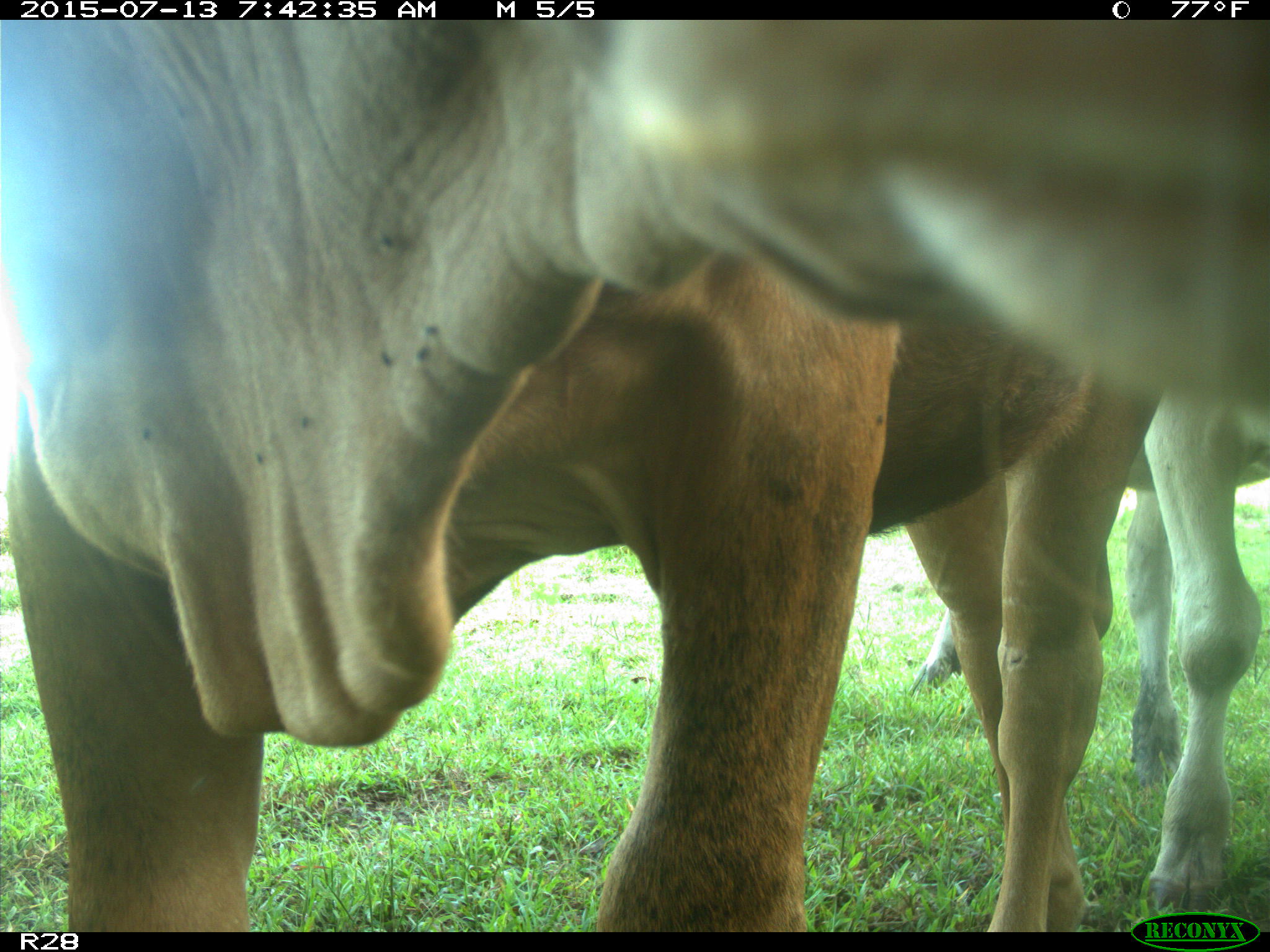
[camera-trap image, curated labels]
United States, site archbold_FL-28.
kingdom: Animalia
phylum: Chordata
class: Mammalia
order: Artiodactyla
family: Bovidae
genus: Bos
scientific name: Bos taurus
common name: domestic cow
Bos taurus (domestic cow).